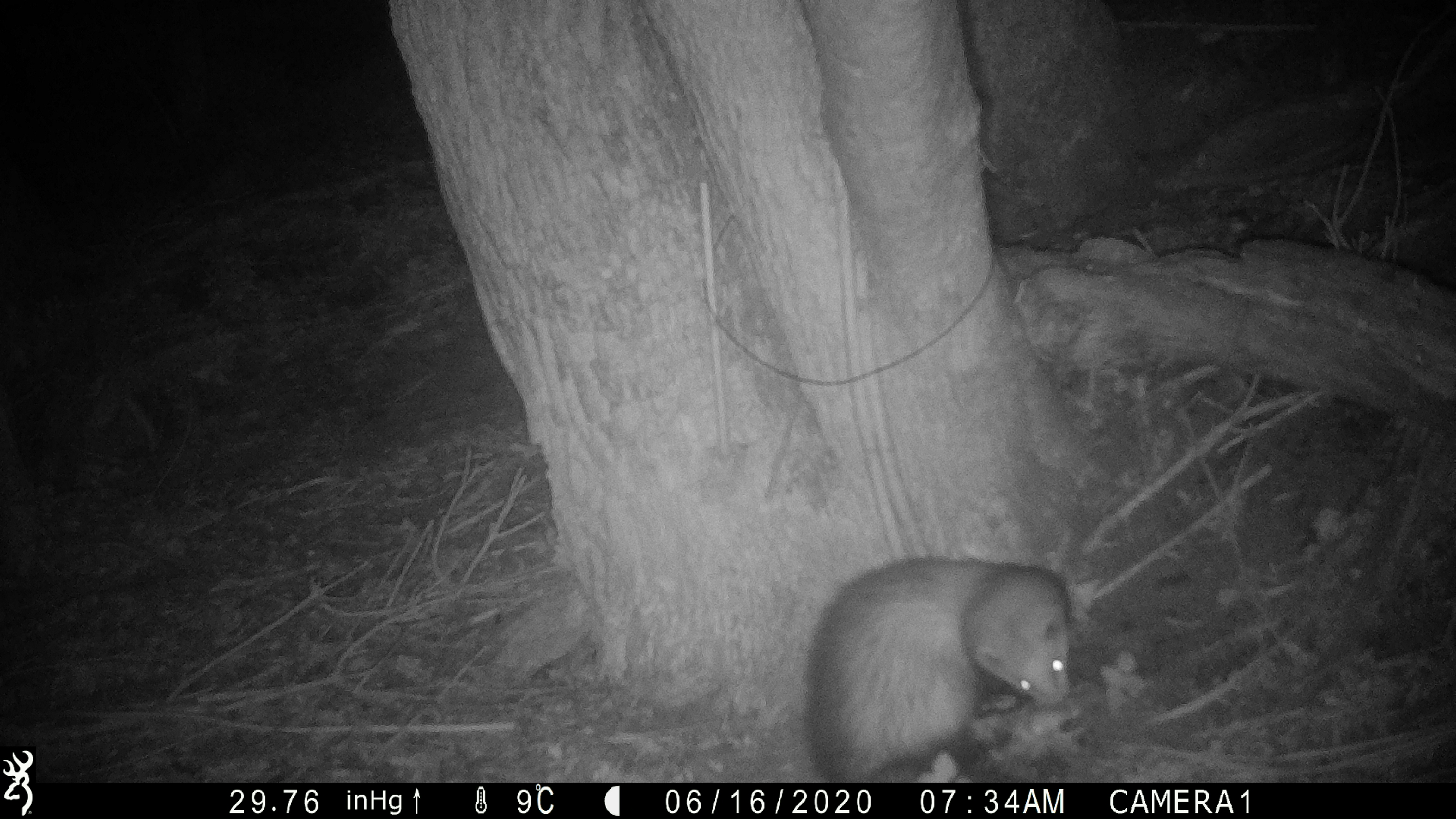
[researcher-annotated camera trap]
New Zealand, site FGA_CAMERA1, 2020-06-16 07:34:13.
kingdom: Animalia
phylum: Chordata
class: Mammalia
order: Carnivora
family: Mustelidae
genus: Mustela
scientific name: Mustela furo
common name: ferret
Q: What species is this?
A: Ferret (Mustela furo).